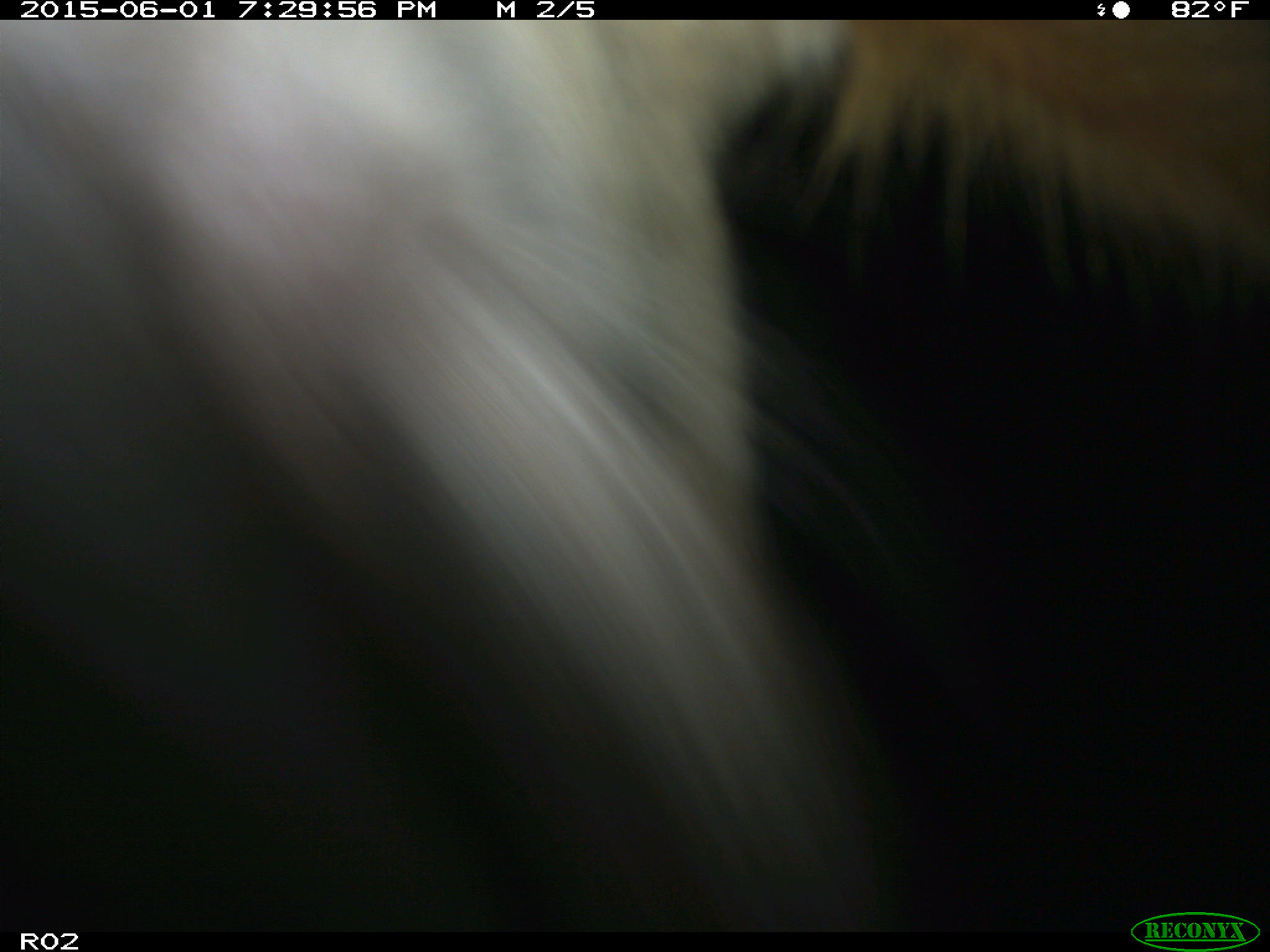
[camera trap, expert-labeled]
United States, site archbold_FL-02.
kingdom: Animalia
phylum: Chordata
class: Mammalia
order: Artiodactyla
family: Bovidae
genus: Bos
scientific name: Bos taurus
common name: domestic cow